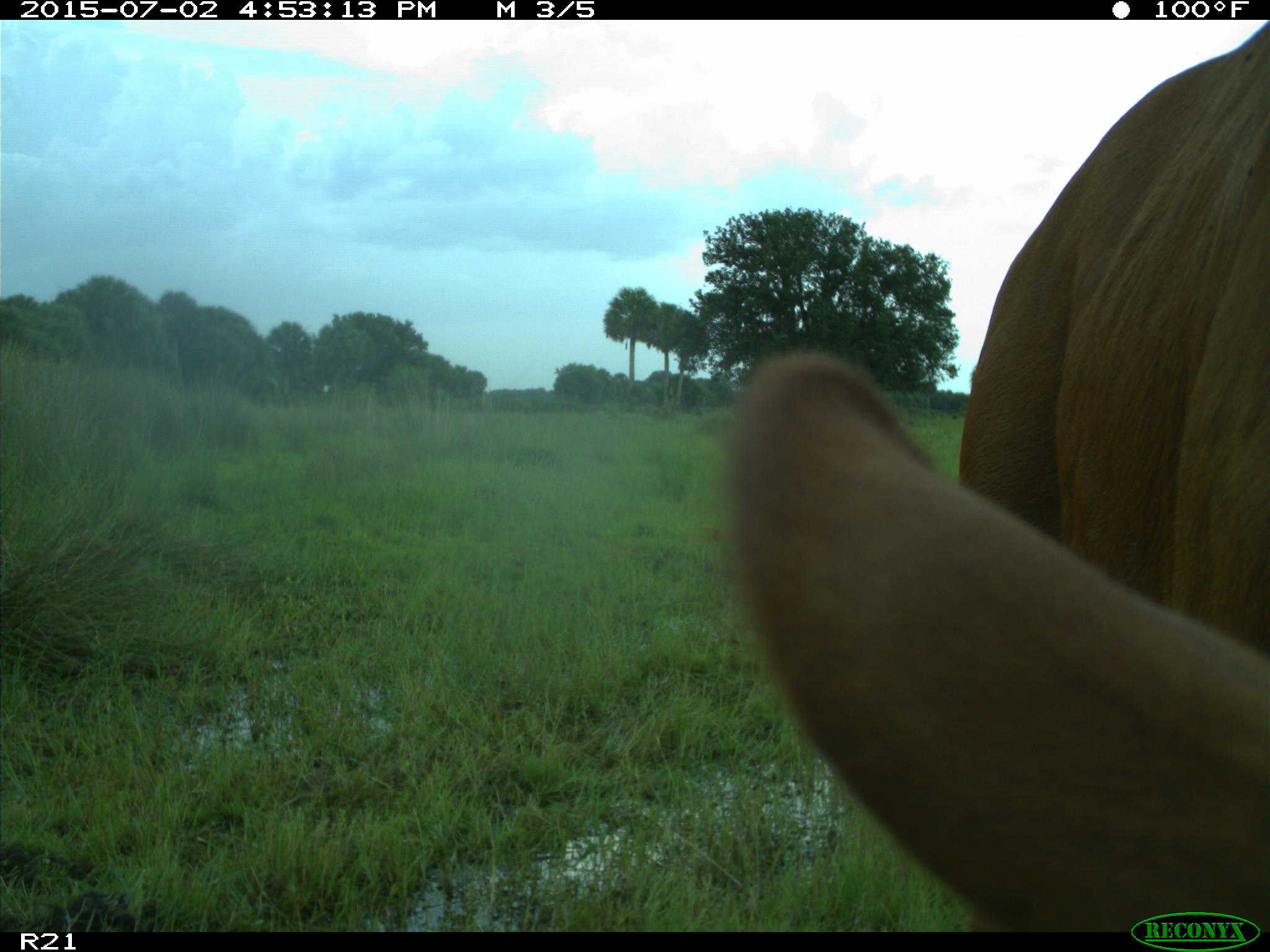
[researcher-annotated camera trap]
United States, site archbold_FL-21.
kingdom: Animalia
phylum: Chordata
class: Mammalia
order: Artiodactyla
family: Bovidae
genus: Bos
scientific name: Bos taurus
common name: domestic cow